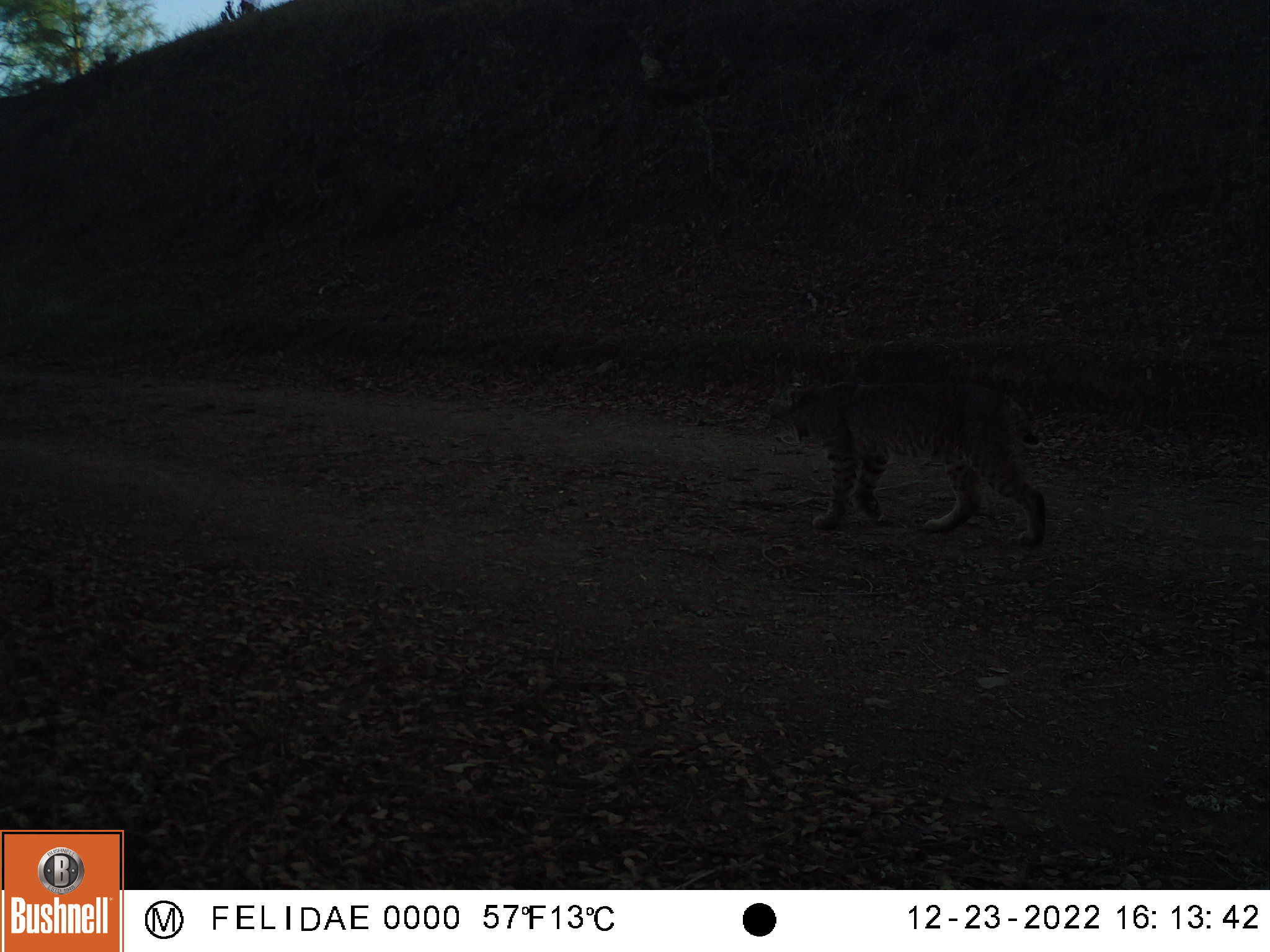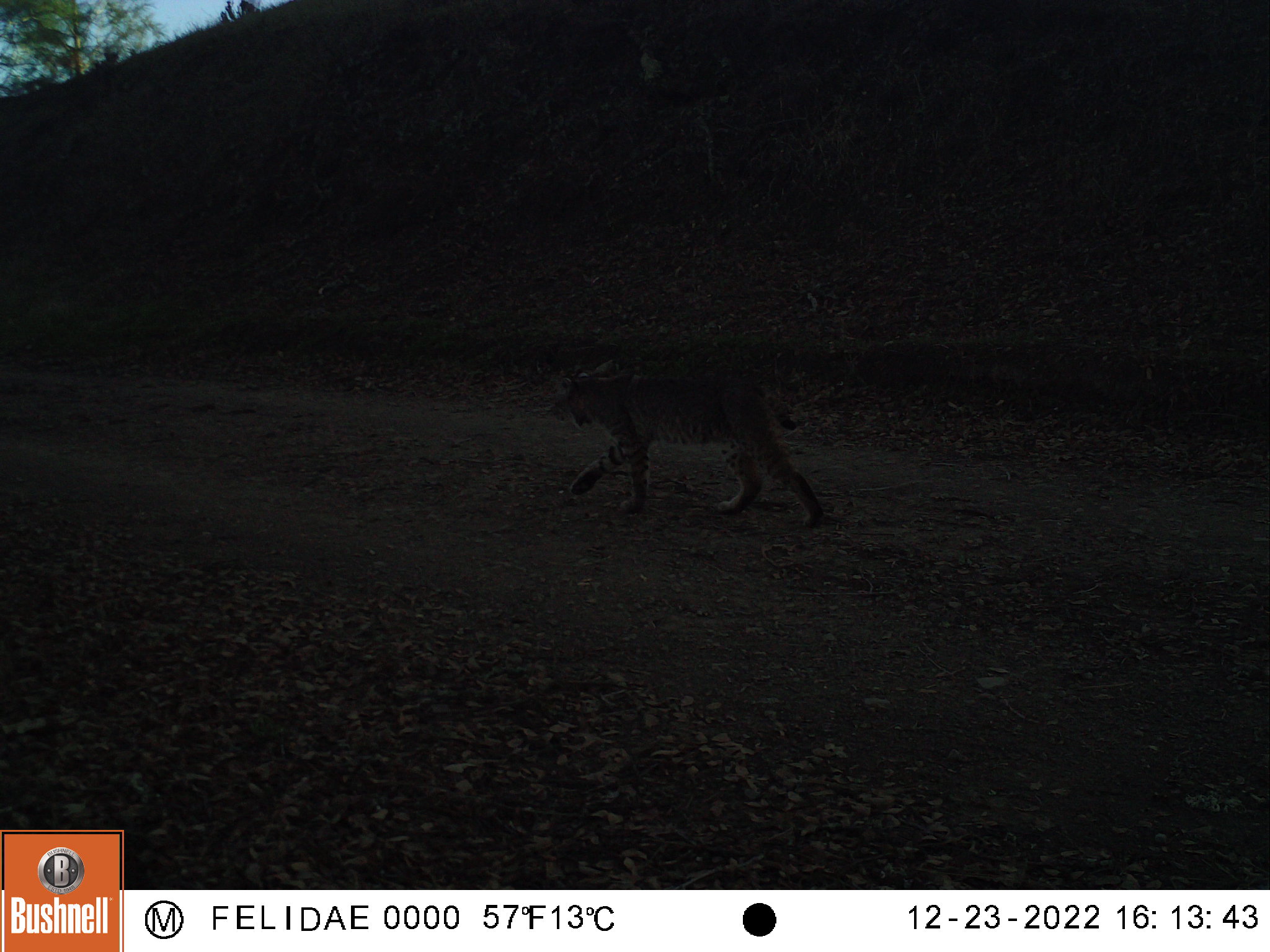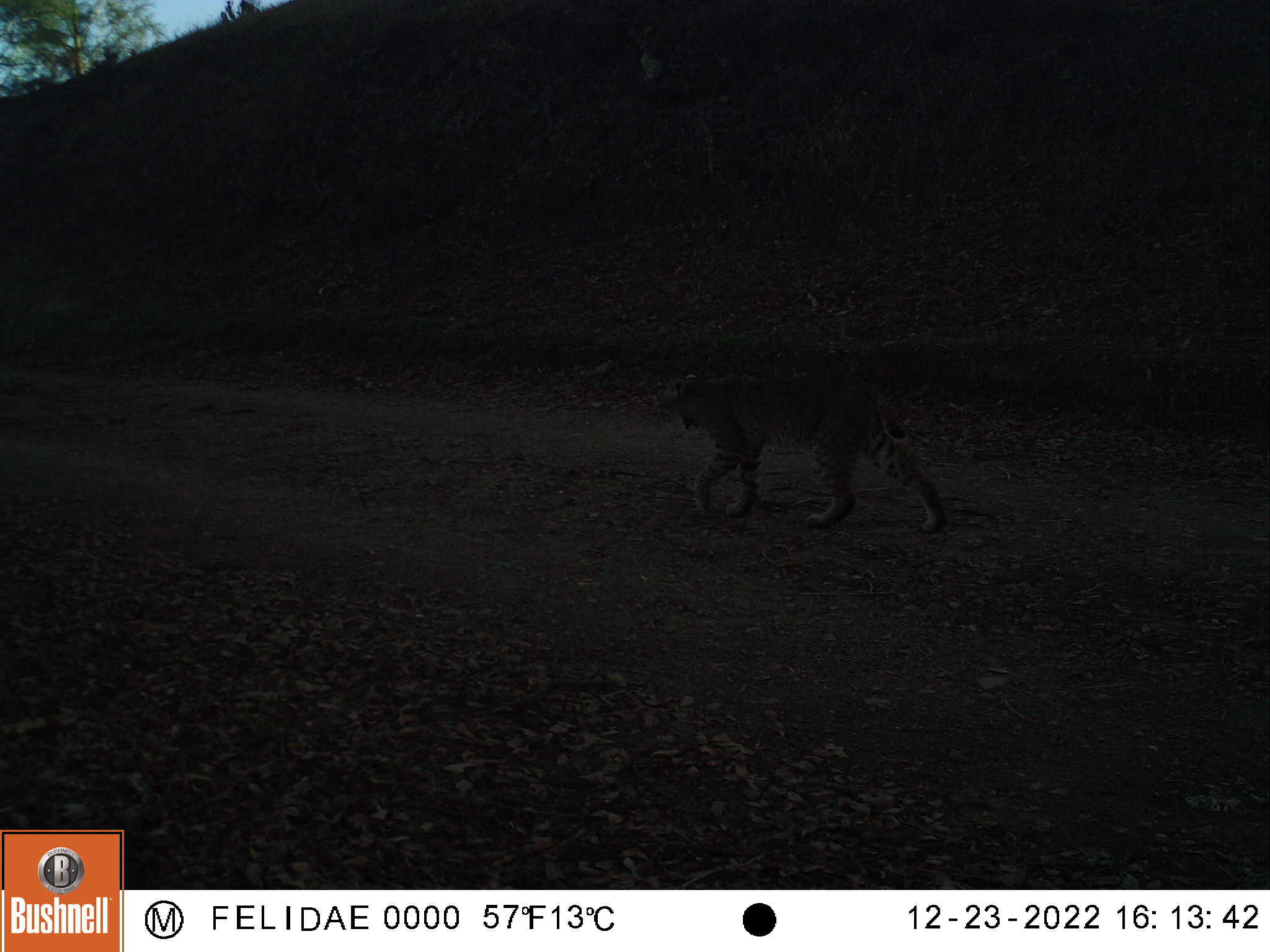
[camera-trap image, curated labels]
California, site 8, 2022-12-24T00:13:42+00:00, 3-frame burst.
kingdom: Animalia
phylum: Chordata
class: Mammalia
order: Carnivora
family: Felidae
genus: Lynx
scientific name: Lynx rufus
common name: bobcat